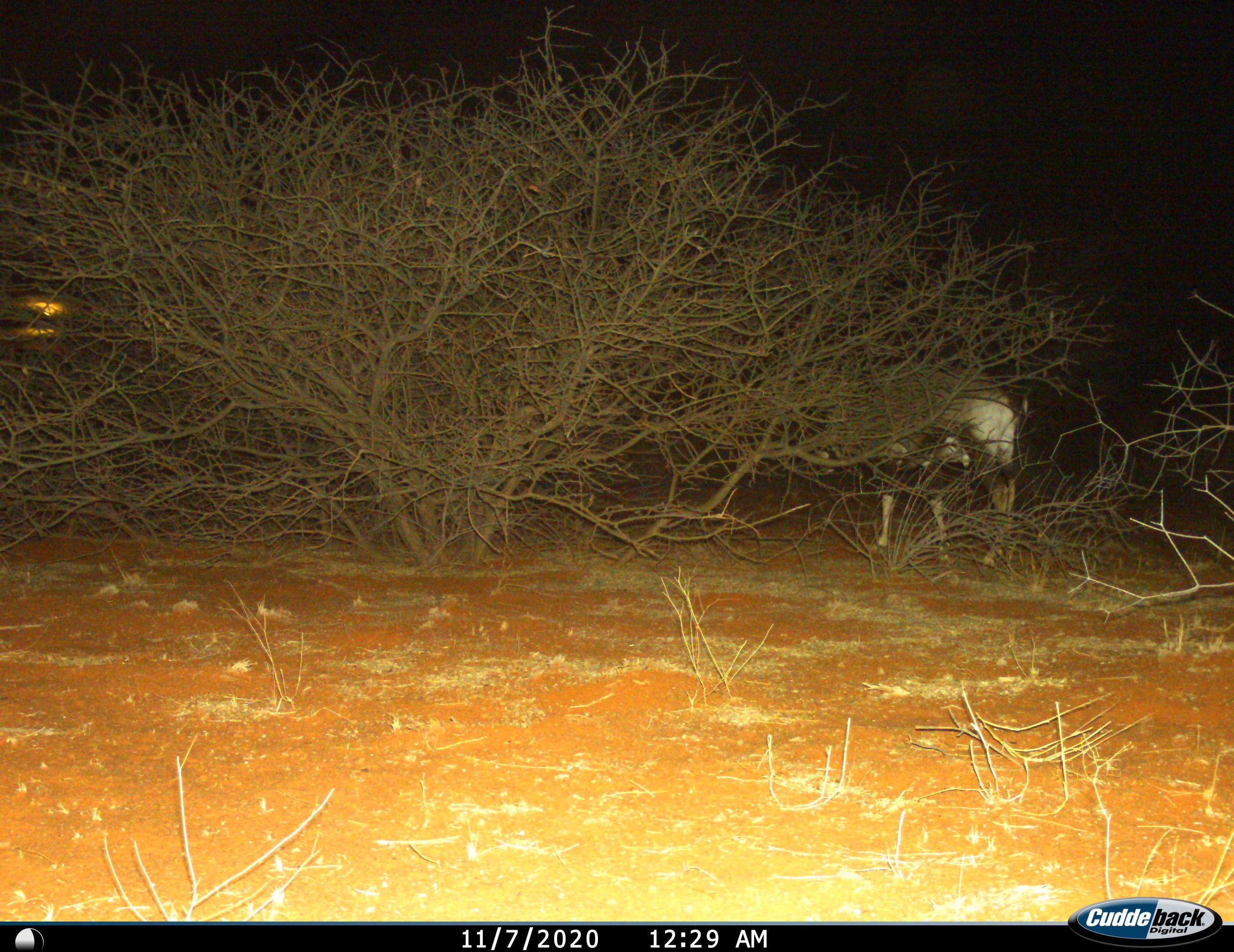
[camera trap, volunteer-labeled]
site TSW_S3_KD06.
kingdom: Animalia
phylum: Chordata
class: Mammalia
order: Artiodactyla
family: Bovidae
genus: Oryx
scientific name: Oryx gazella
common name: gemsbok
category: oryx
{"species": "oryx (gemsbok) (Oryx gazella)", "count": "1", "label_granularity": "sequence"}